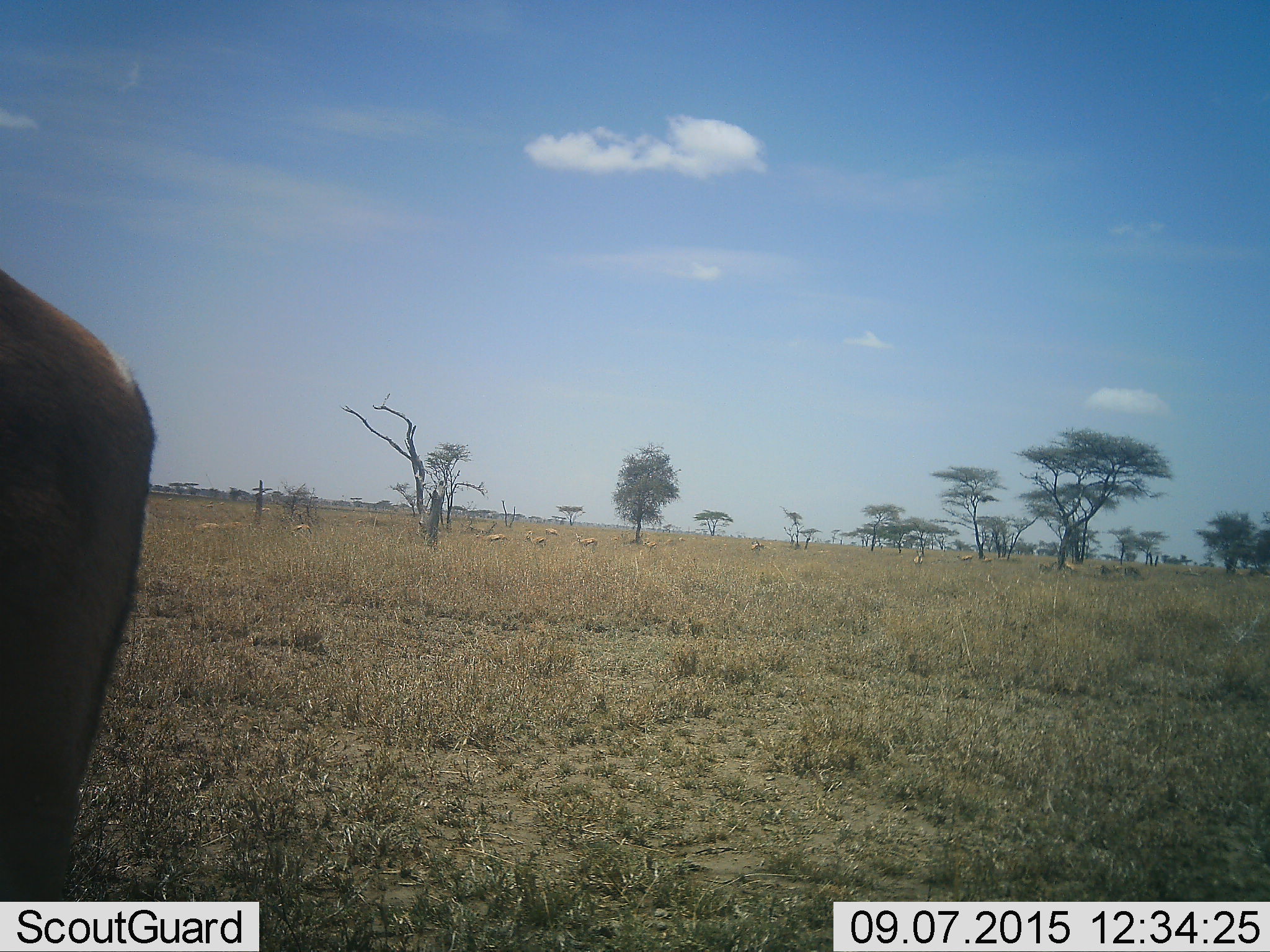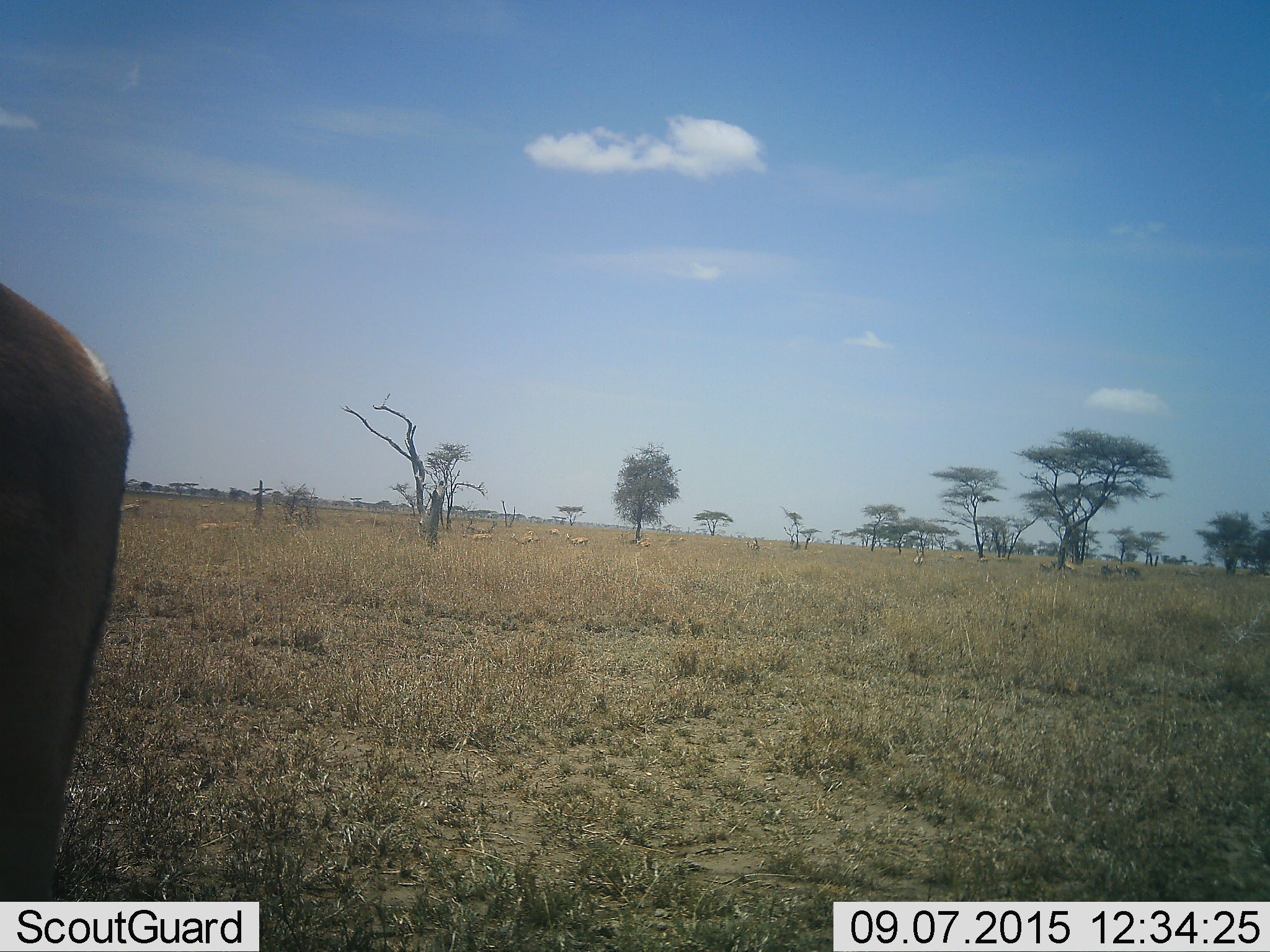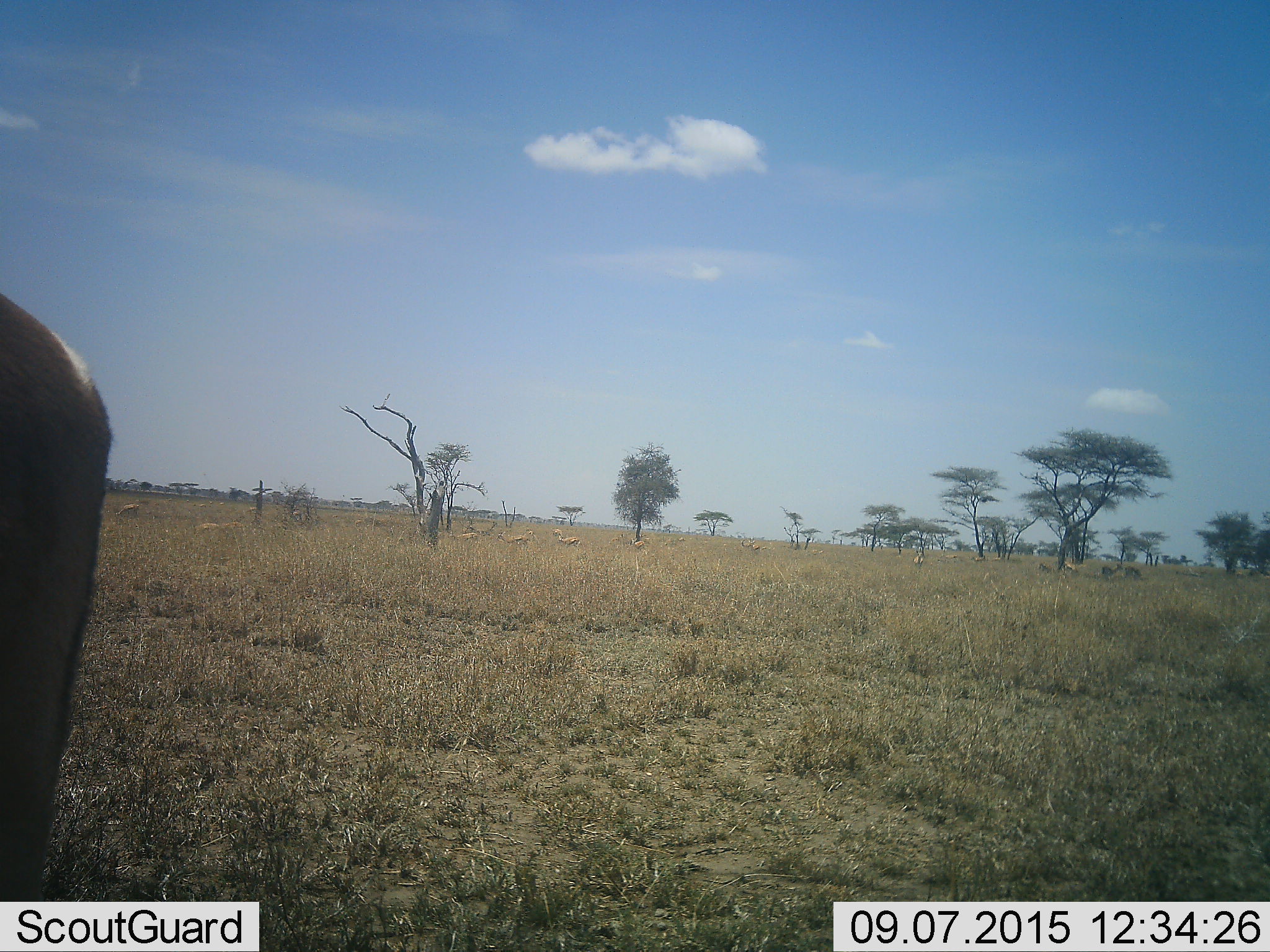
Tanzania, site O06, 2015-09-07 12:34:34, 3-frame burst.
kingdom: Animalia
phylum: Chordata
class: Mammalia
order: Artiodactyla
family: Bovidae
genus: Eudorcas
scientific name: Eudorcas thomsonii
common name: thomson's gazelle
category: gazellethomsons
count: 11-50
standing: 100%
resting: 0%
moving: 67%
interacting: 0%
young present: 0%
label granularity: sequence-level